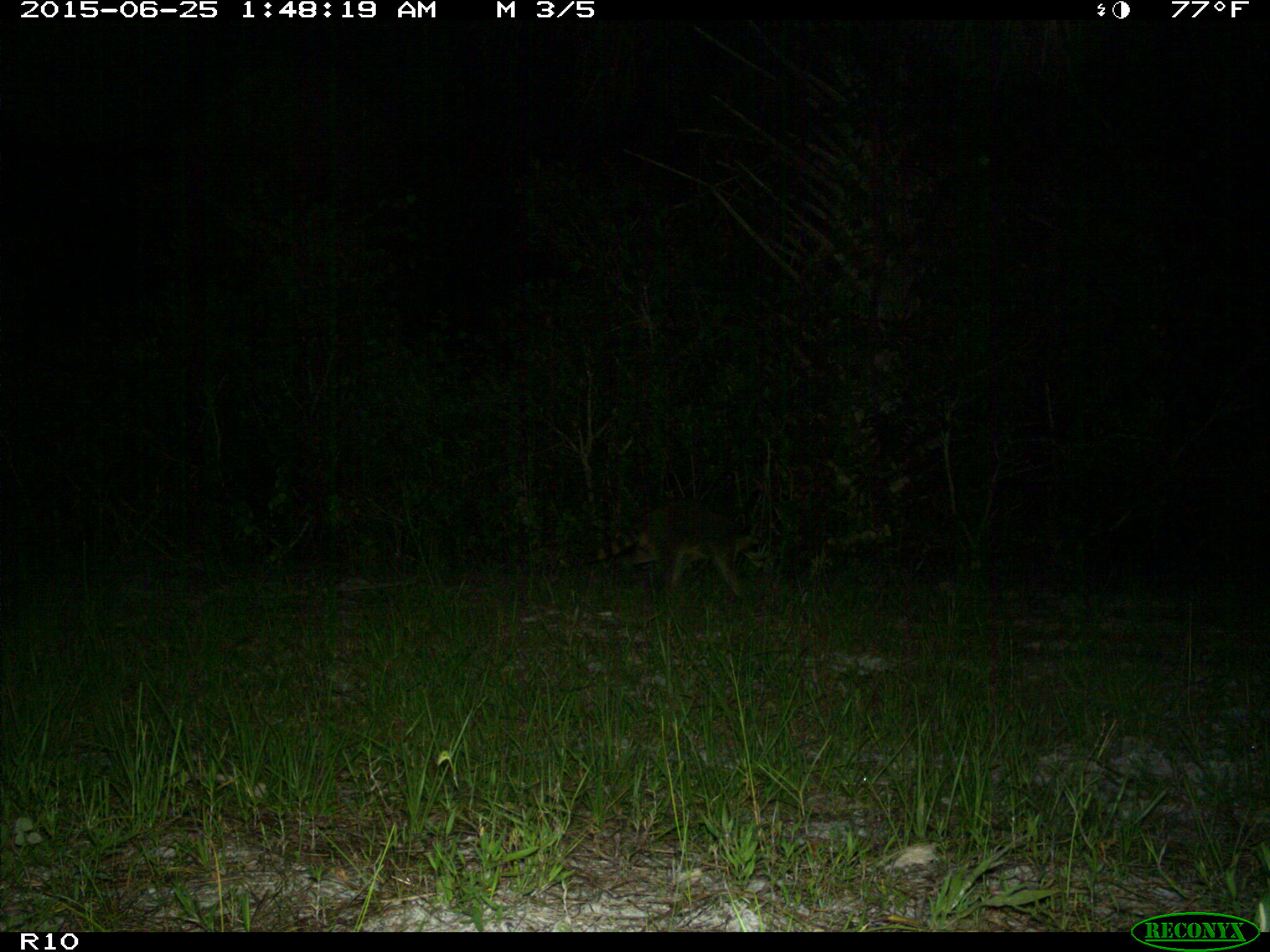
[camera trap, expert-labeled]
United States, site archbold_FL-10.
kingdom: Animalia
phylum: Chordata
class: Mammalia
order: Carnivora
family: Procyonidae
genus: Procyon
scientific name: Procyon lotor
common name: common raccoon